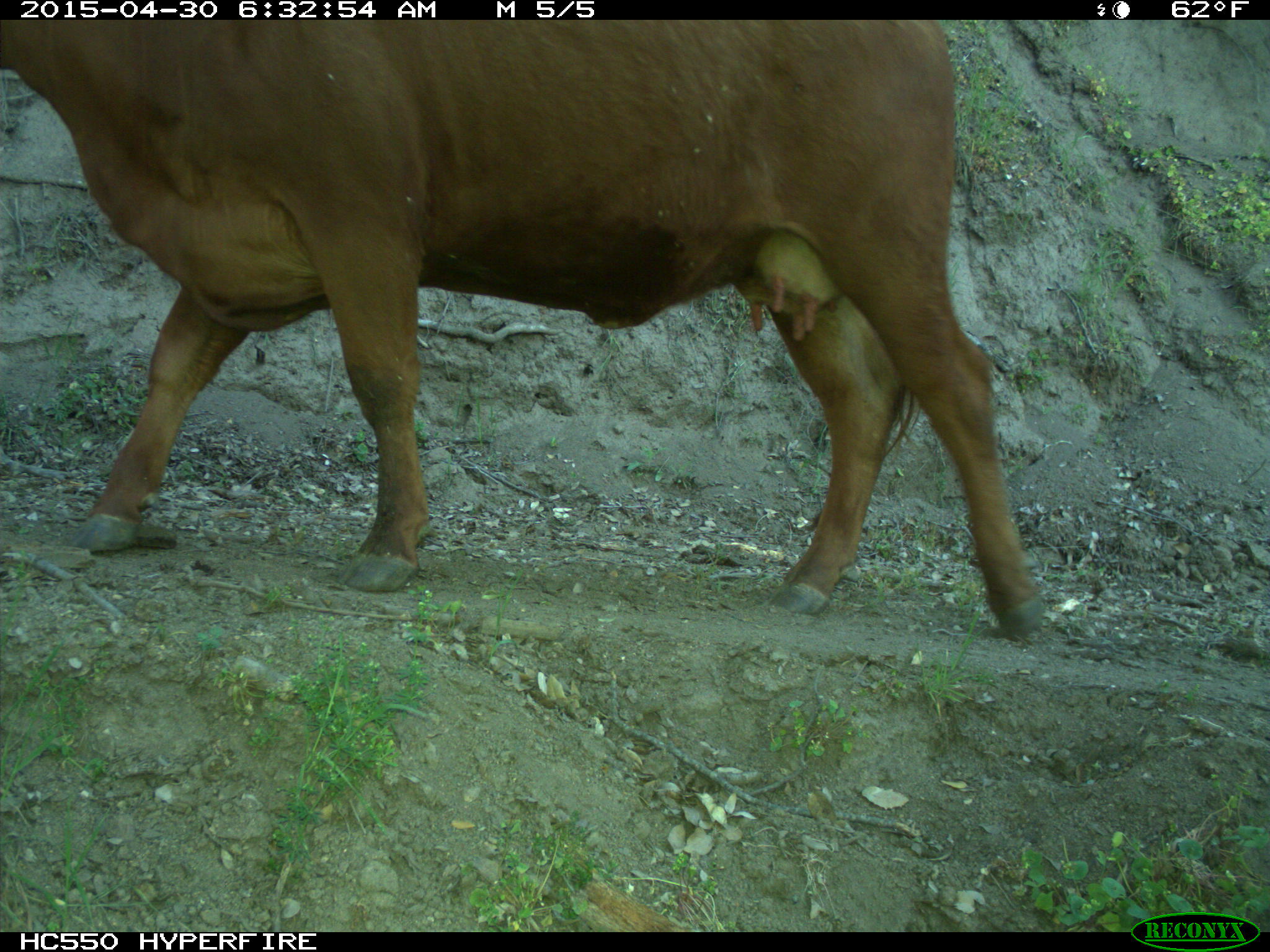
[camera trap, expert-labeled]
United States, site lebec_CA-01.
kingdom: Animalia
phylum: Chordata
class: Mammalia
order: Artiodactyla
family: Bovidae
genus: Bos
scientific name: Bos taurus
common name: domestic cow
Bos taurus (domestic cow).